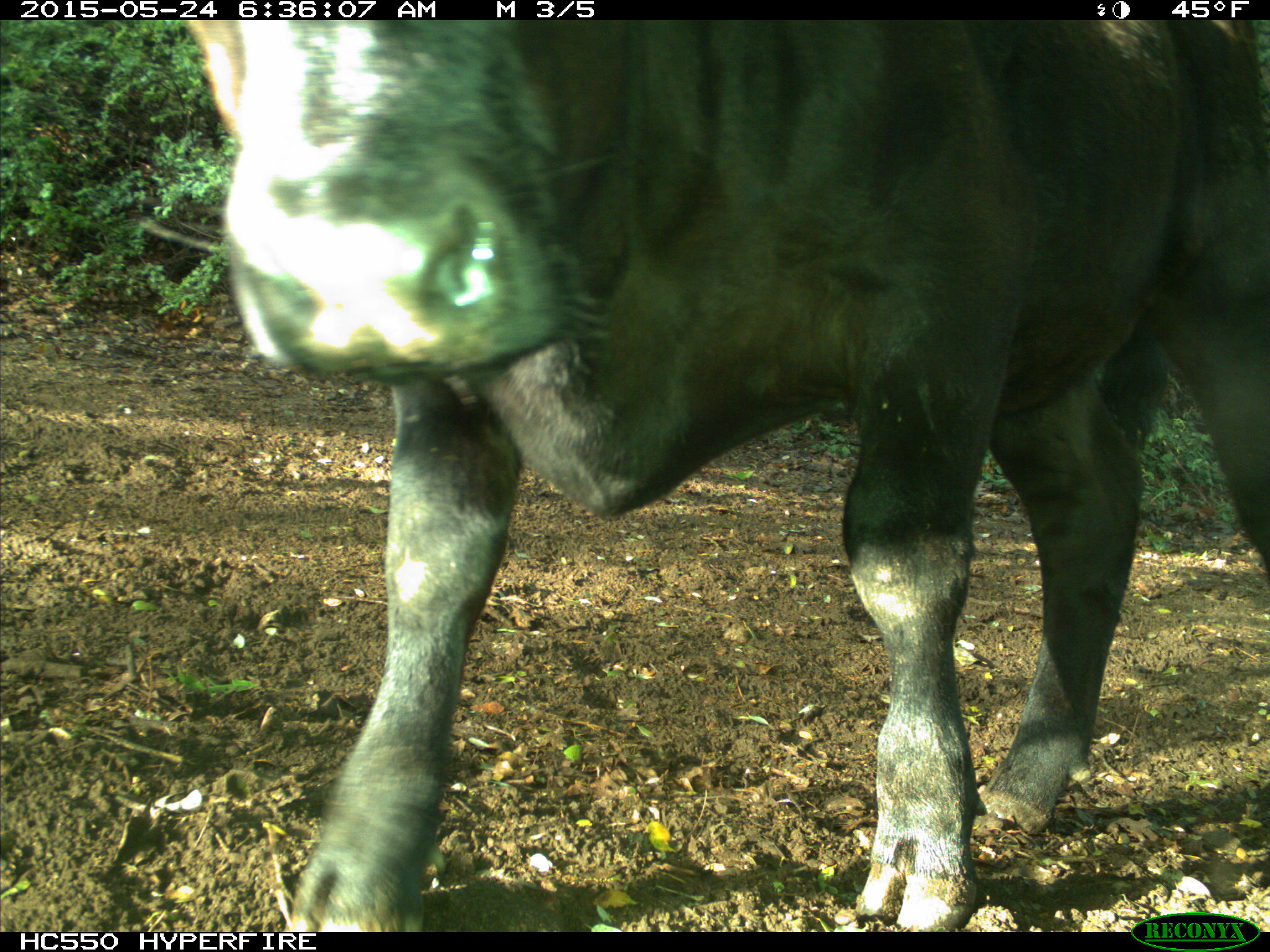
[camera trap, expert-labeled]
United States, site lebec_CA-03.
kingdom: Animalia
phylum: Chordata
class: Mammalia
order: Artiodactyla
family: Bovidae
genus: Bos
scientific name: Bos taurus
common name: domestic cow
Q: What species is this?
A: Bos taurus (domestic cow).